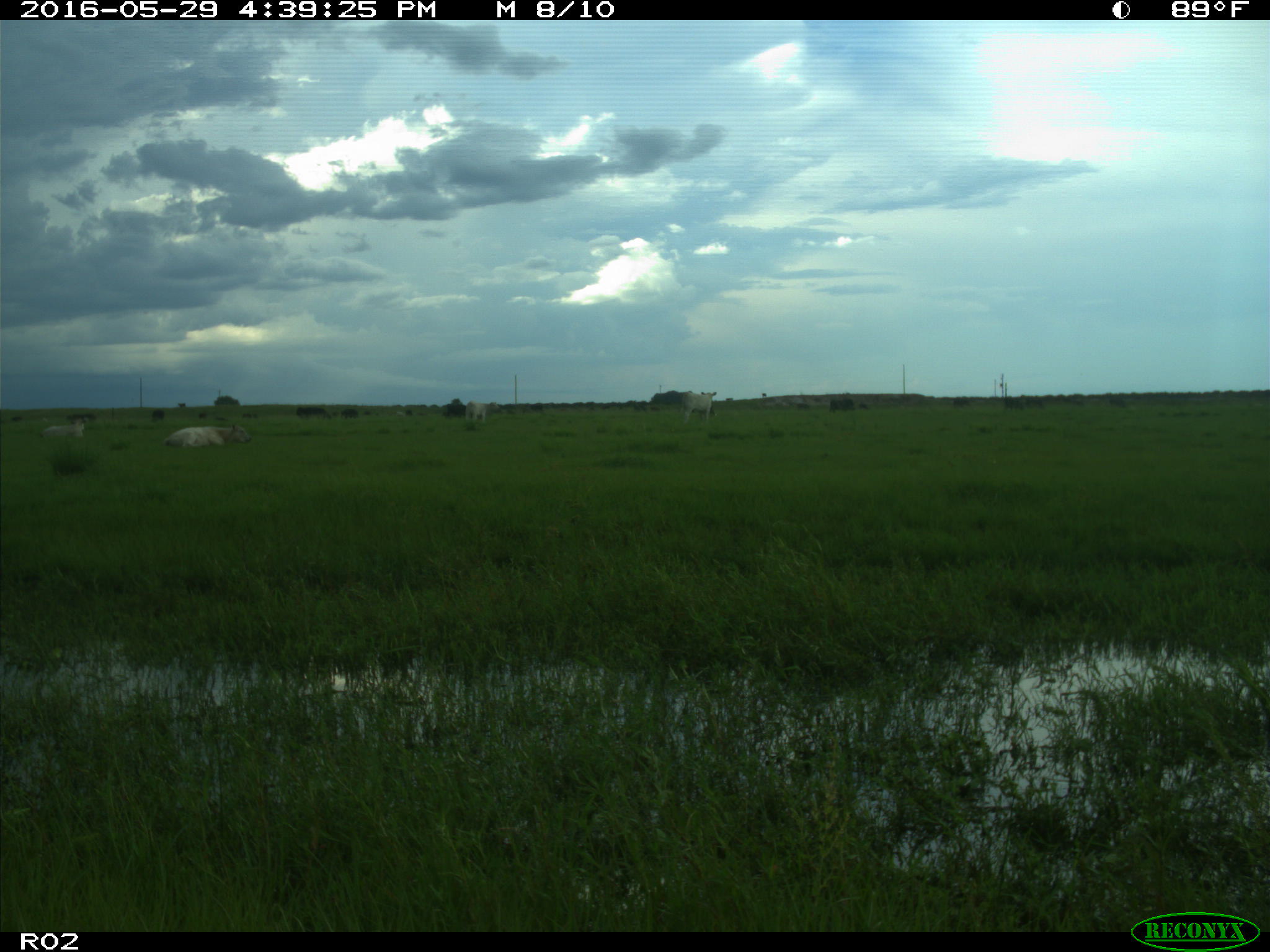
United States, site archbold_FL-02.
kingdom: Animalia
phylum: Chordata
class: Mammalia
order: Artiodactyla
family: Bovidae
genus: Bos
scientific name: Bos taurus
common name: domestic cow